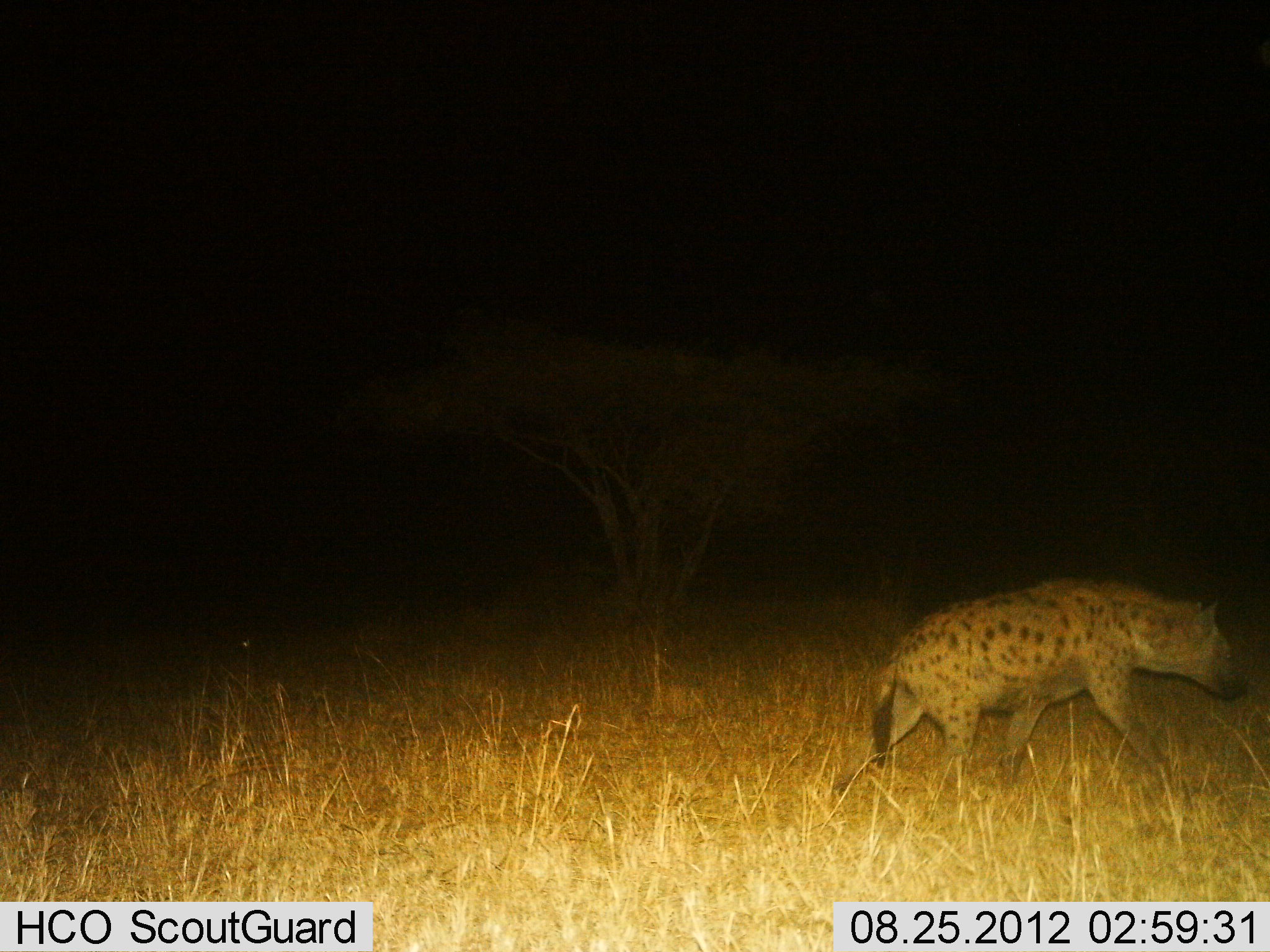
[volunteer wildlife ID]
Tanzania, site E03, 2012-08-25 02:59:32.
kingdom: Animalia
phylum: Chordata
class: Mammalia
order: Carnivora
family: Hyaenidae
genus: Crocuta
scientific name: Crocuta crocuta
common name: spotted hyena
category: hyenaspotted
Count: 1.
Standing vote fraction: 0%.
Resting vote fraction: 0%.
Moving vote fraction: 100%.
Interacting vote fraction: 0%.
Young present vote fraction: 0%.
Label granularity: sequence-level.